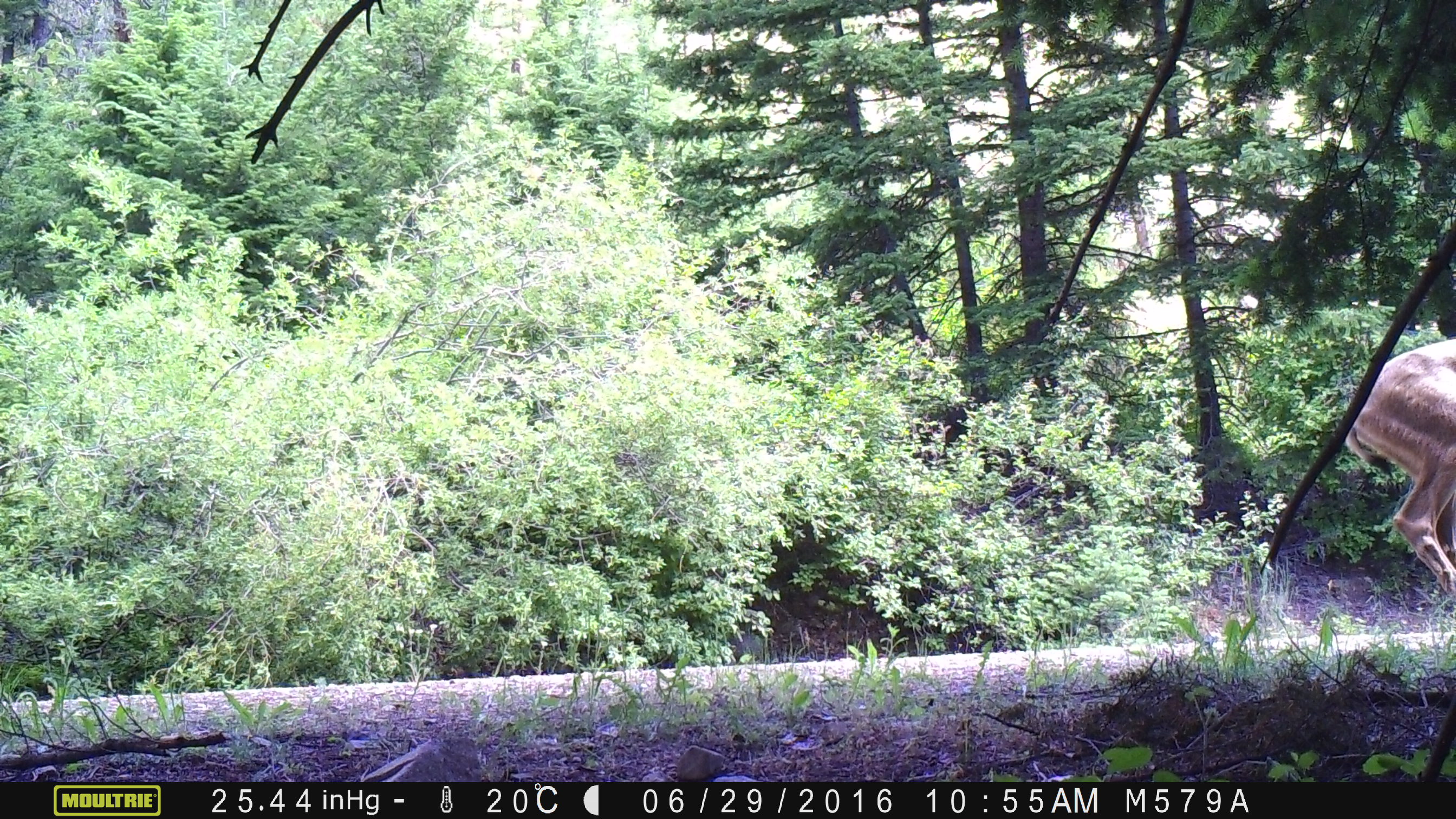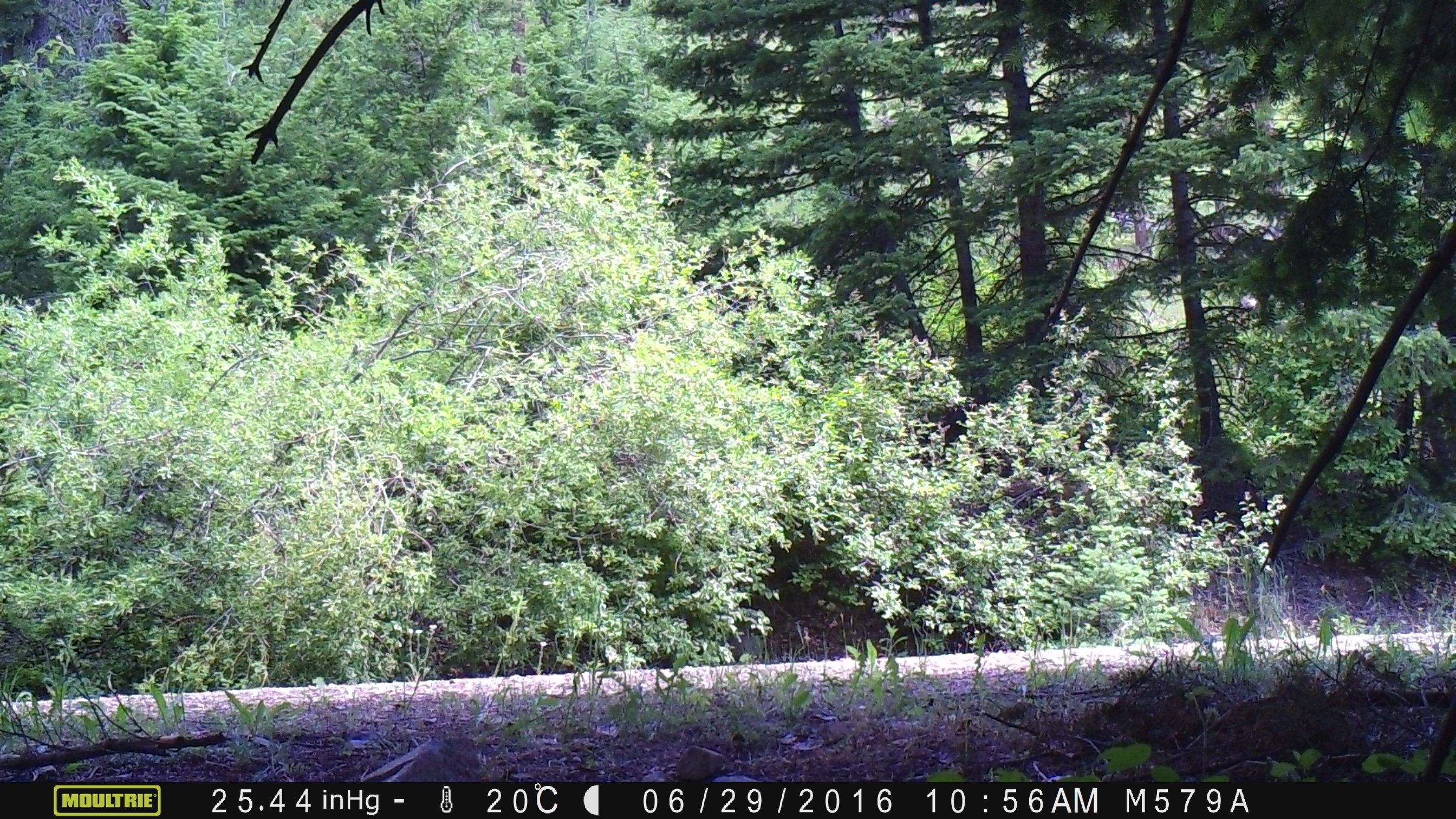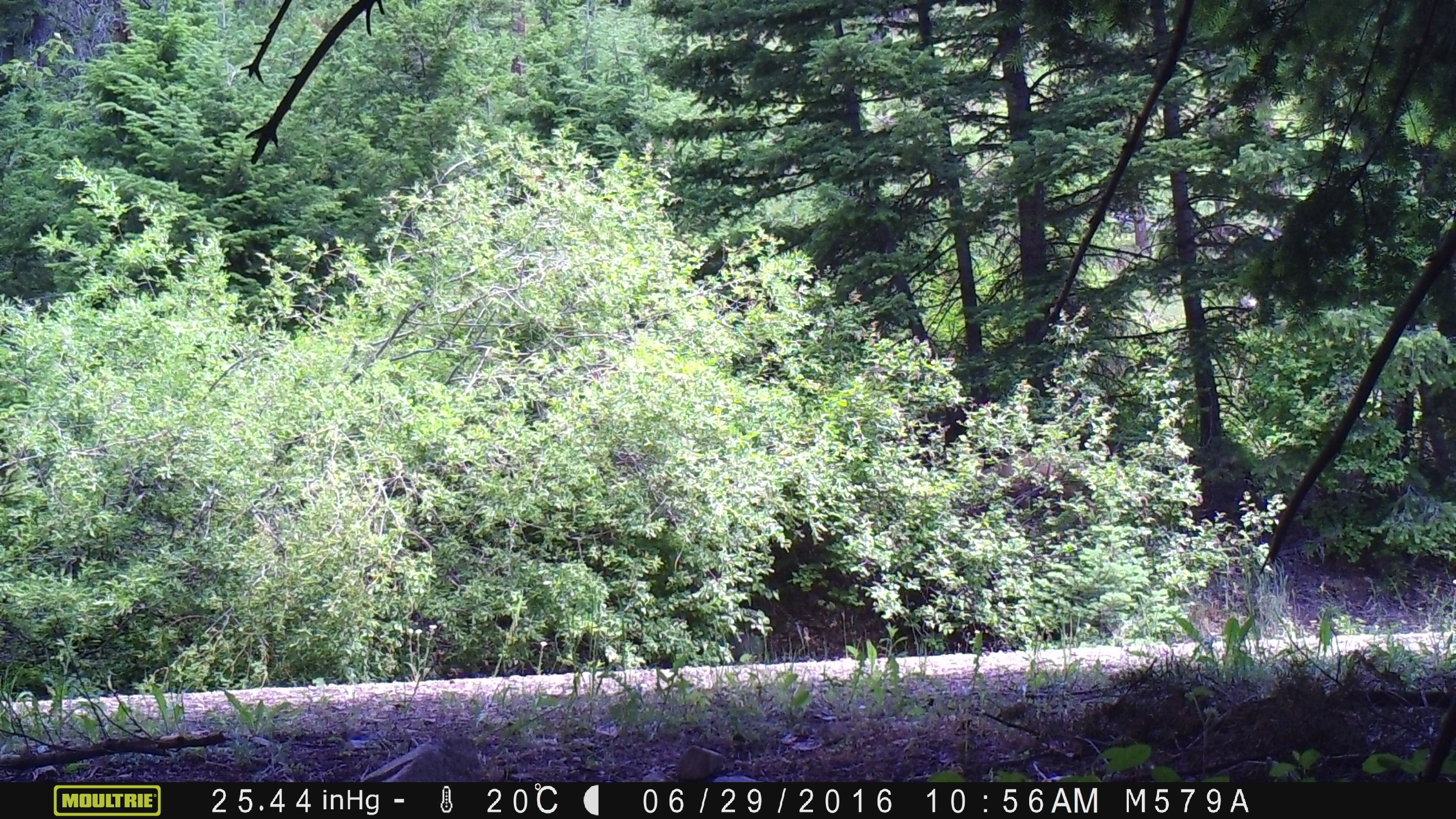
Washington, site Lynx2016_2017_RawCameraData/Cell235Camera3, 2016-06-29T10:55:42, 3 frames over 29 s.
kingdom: Animalia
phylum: Chordata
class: Mammalia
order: Artiodactyla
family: Cervidae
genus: Odocoileus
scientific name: Odocoileus hemionus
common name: mule deer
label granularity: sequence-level